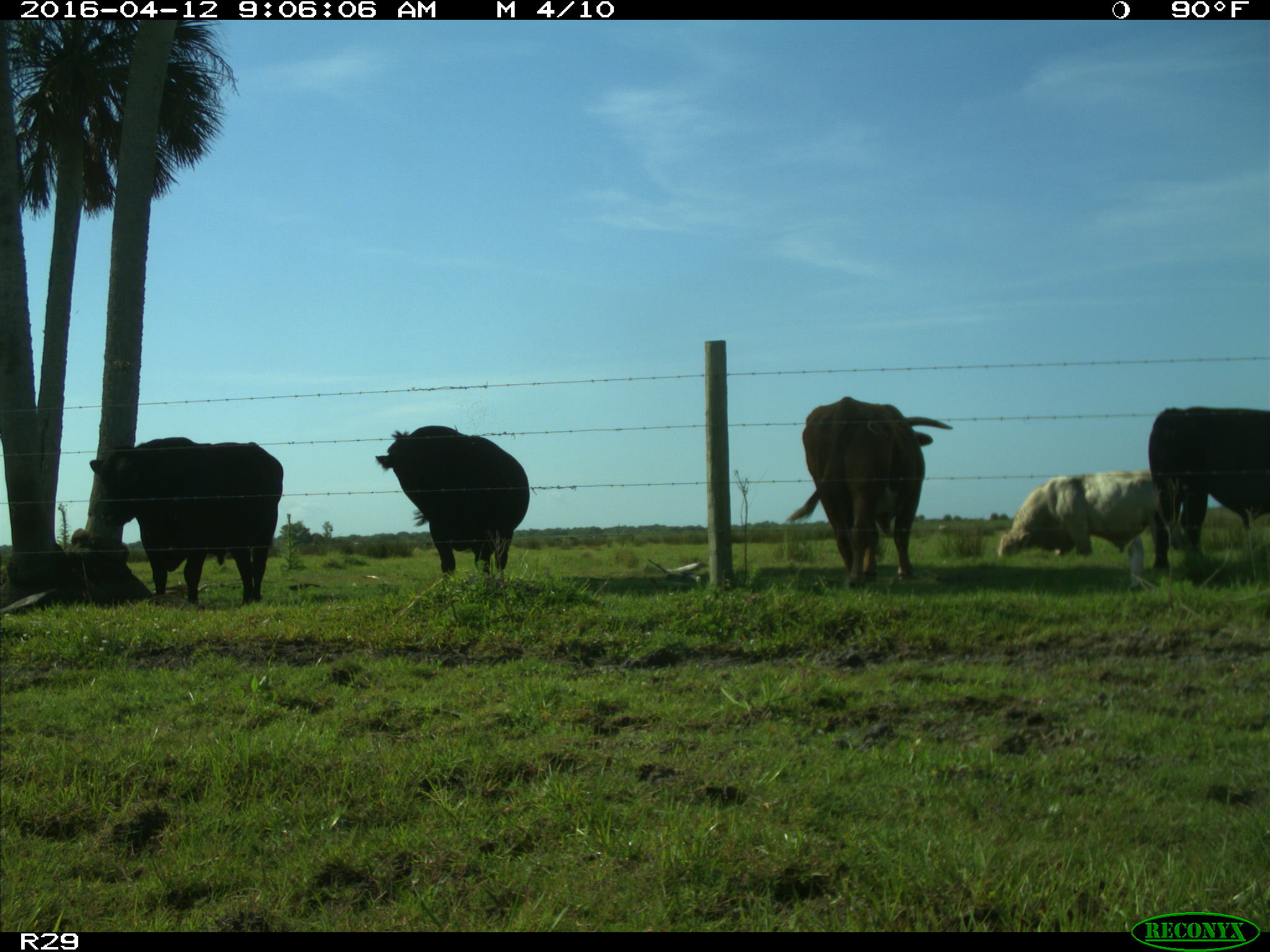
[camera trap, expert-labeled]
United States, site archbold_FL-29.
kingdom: Animalia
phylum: Chordata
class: Mammalia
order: Artiodactyla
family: Bovidae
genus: Bos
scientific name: Bos taurus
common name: domestic cow